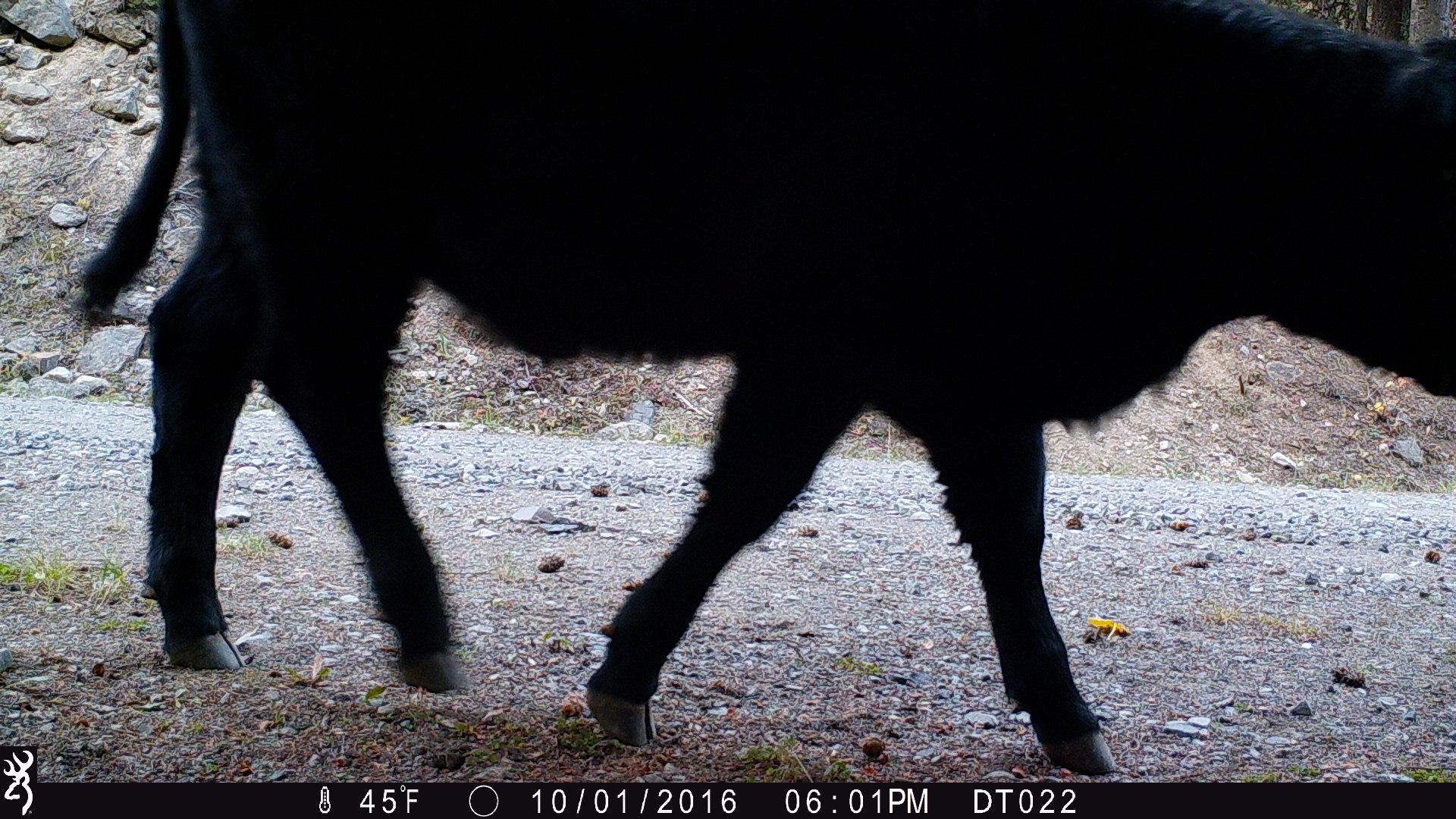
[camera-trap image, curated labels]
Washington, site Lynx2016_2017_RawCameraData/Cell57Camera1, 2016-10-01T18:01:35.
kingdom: Animalia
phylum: Chordata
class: Mammalia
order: Artiodactyla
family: Bovidae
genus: Bos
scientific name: Bos taurus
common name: domestic cattle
Domestic cattle (Bos taurus). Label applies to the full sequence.